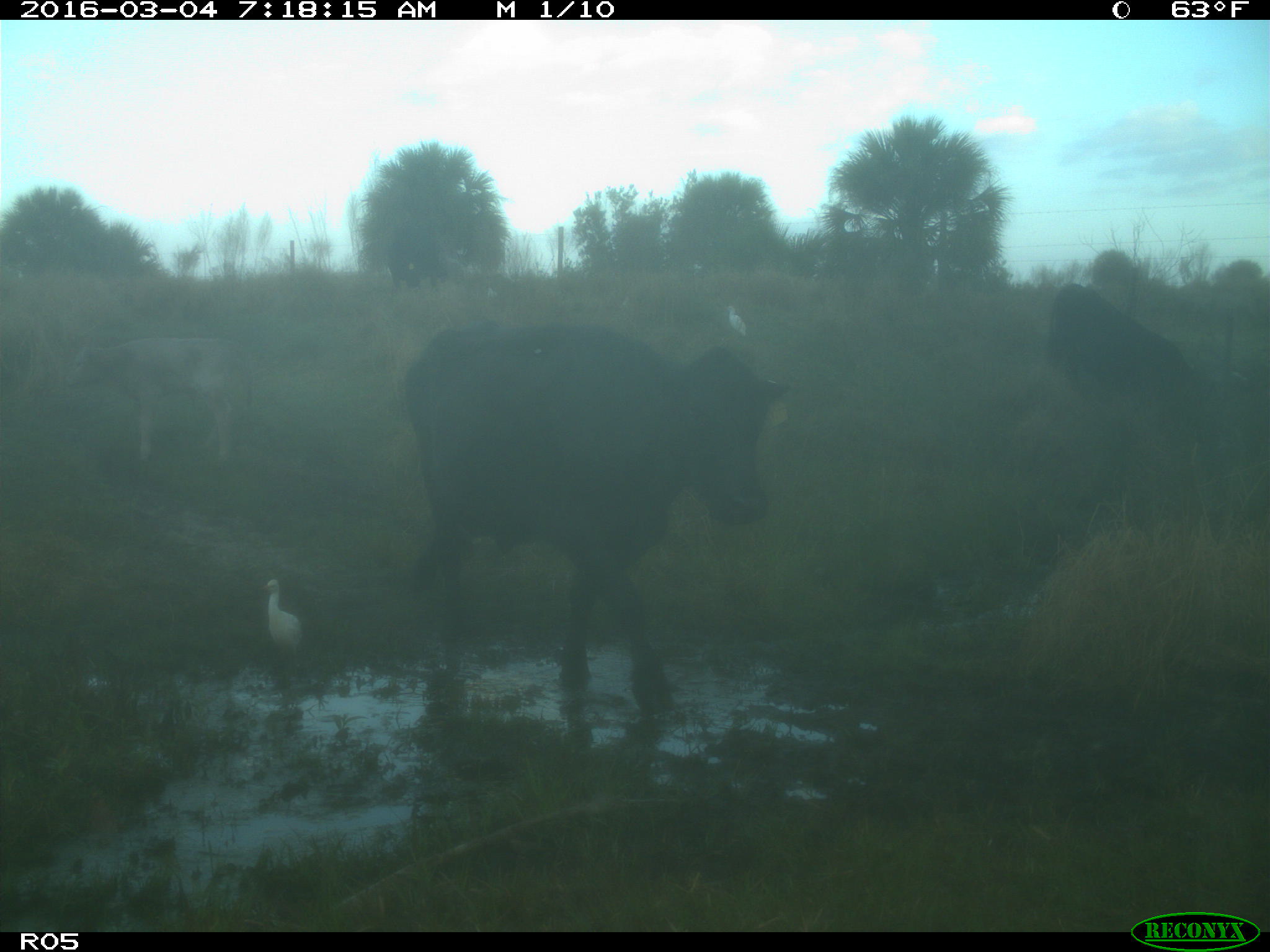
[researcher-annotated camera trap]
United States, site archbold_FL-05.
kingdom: Animalia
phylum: Chordata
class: Mammalia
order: Artiodactyla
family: Bovidae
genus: Bos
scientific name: Bos taurus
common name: domestic cow